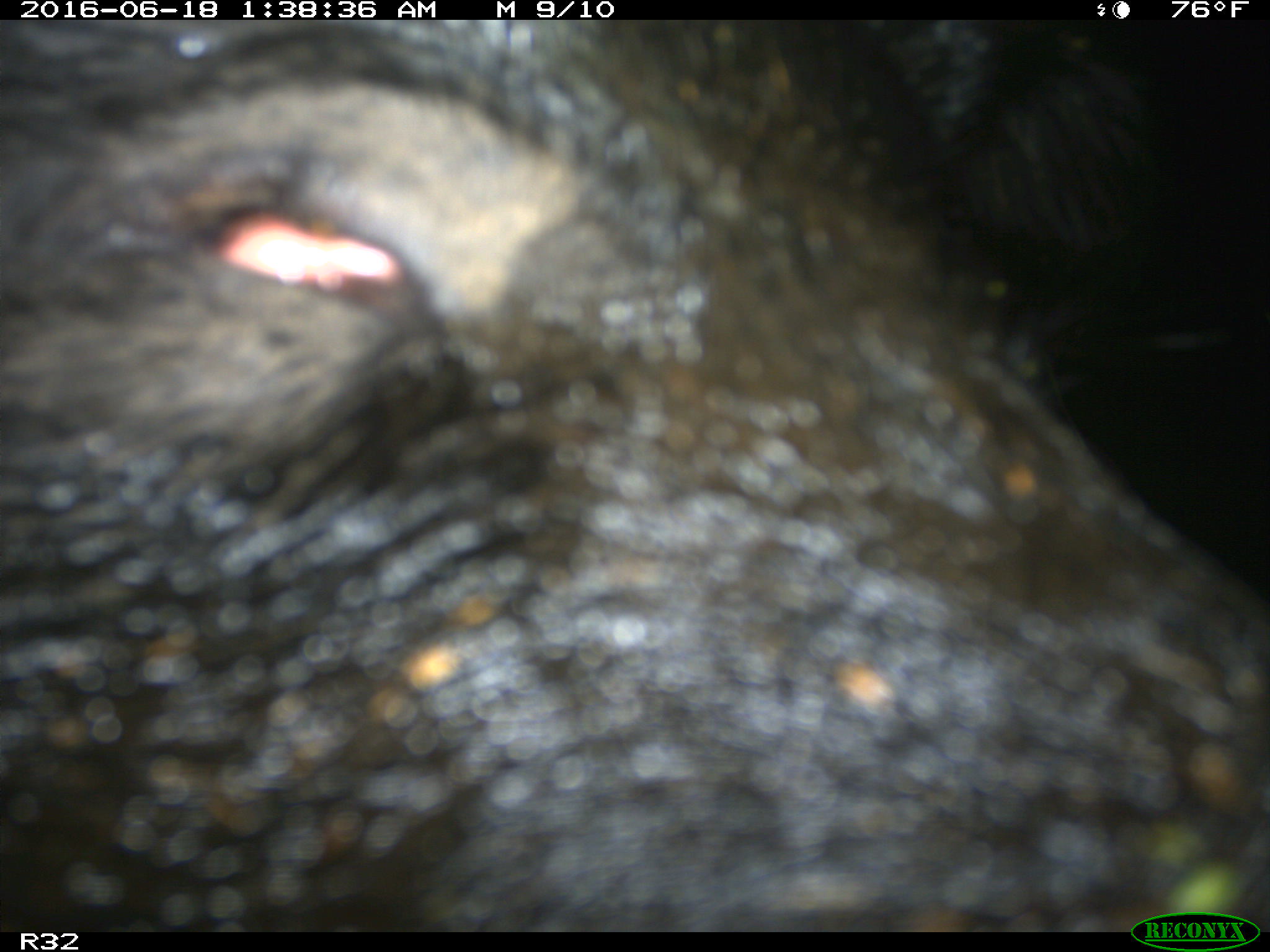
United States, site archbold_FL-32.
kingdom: Animalia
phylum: Chordata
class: Mammalia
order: Artiodactyla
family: Suidae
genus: Sus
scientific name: Sus scrofa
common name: wild boar